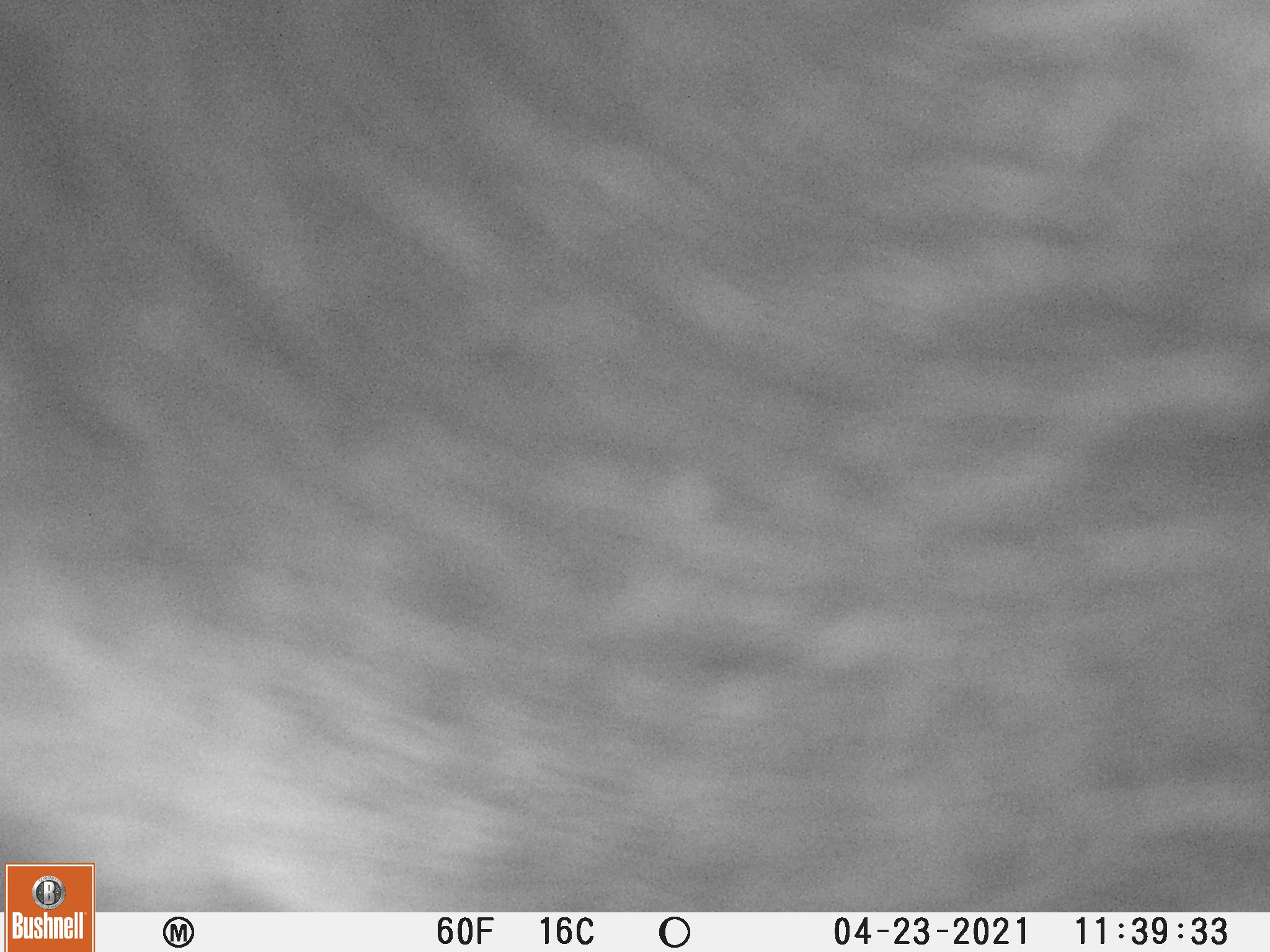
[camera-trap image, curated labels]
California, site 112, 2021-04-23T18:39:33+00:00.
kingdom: Animalia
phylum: Chordata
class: Mammalia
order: Artiodactyla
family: Bovidae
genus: Bos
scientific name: Bos taurus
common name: domestic cattle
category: cattle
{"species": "cattle (domestic cattle) (Bos taurus)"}